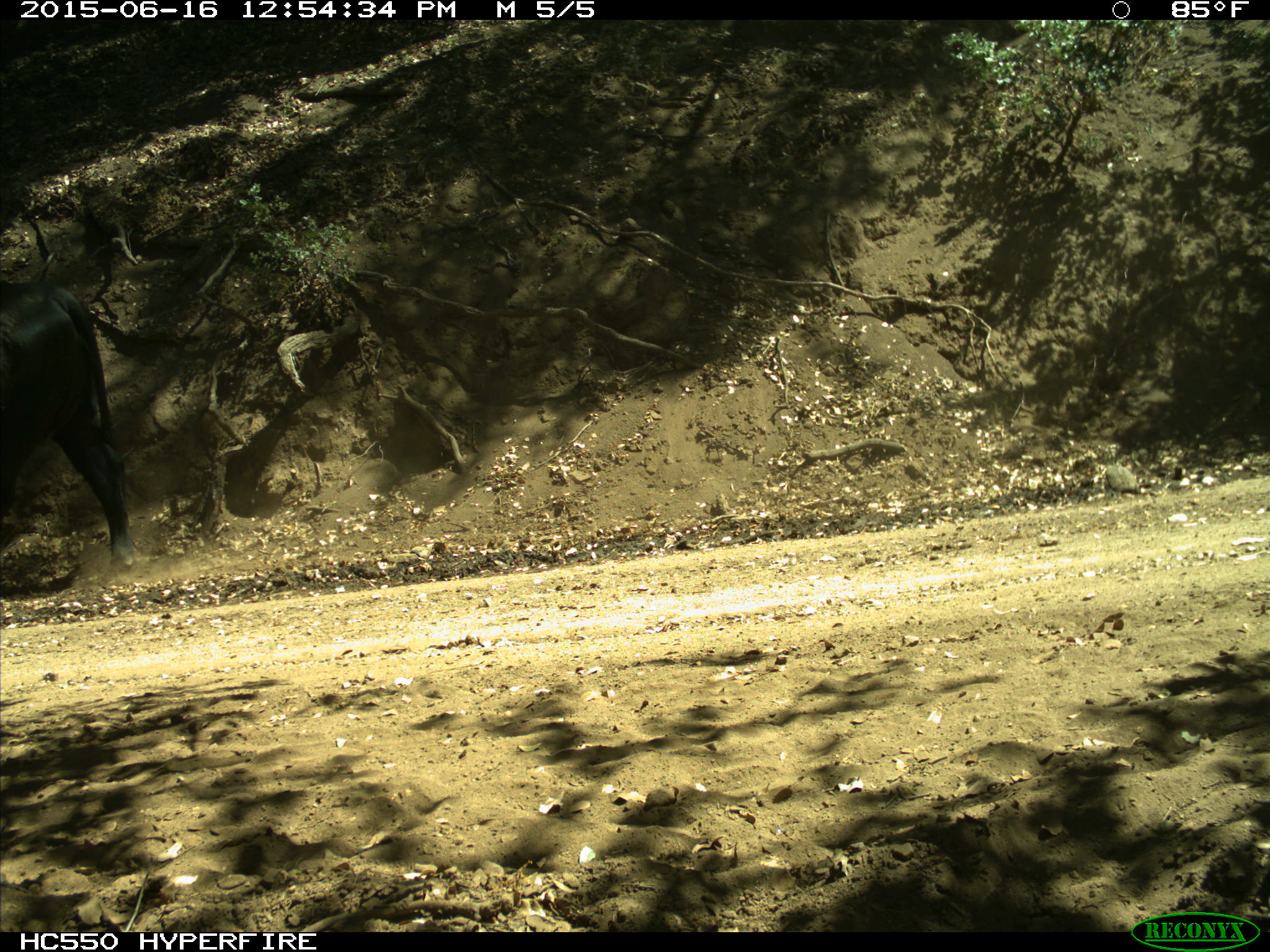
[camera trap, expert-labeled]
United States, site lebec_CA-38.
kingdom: Animalia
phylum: Chordata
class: Mammalia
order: Artiodactyla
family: Bovidae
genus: Bos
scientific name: Bos taurus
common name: domestic cow